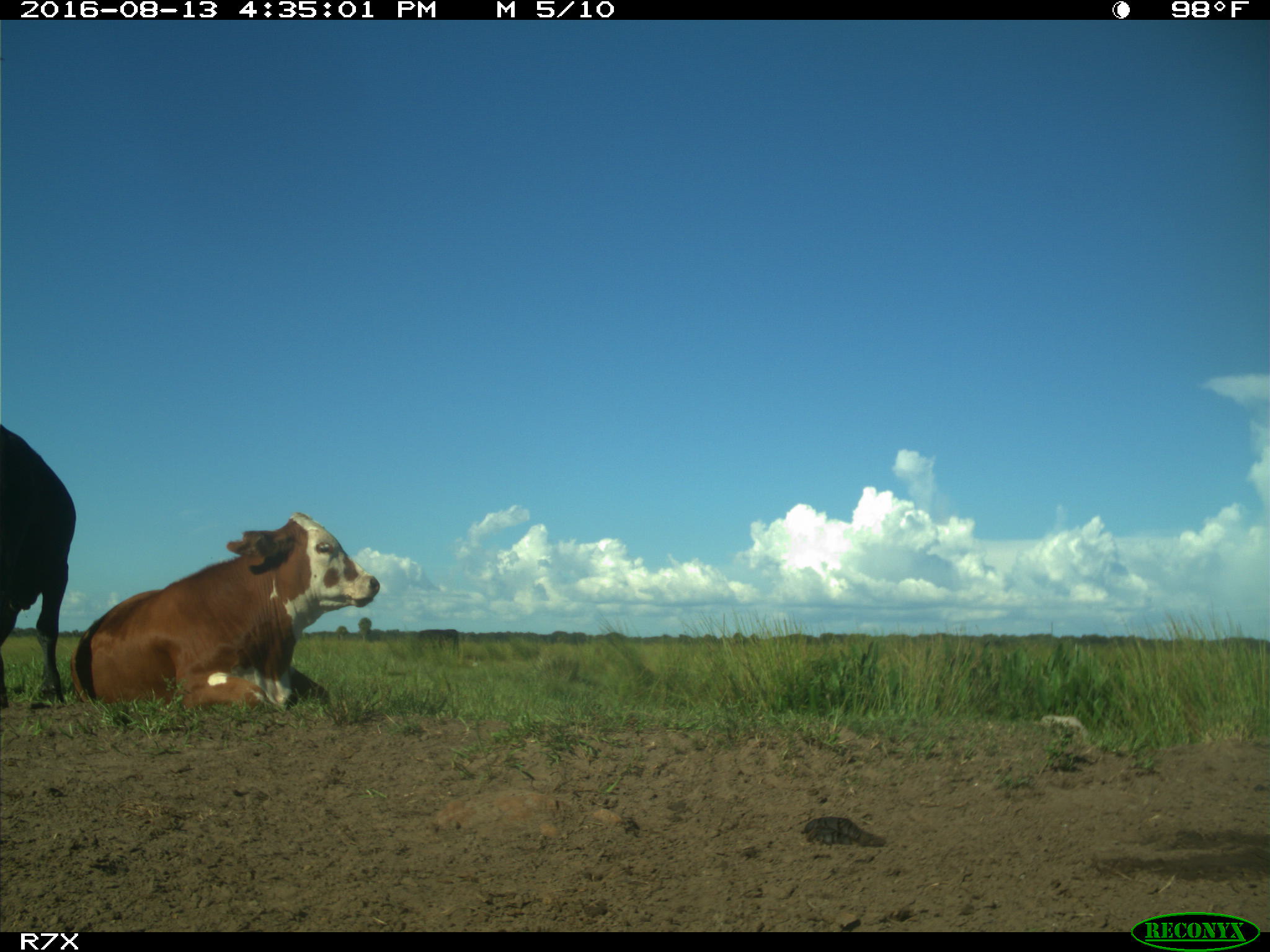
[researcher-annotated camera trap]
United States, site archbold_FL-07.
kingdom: Animalia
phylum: Chordata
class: Mammalia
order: Artiodactyla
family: Bovidae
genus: Bos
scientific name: Bos taurus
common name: domestic cow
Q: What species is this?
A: Bos taurus (domestic cow).